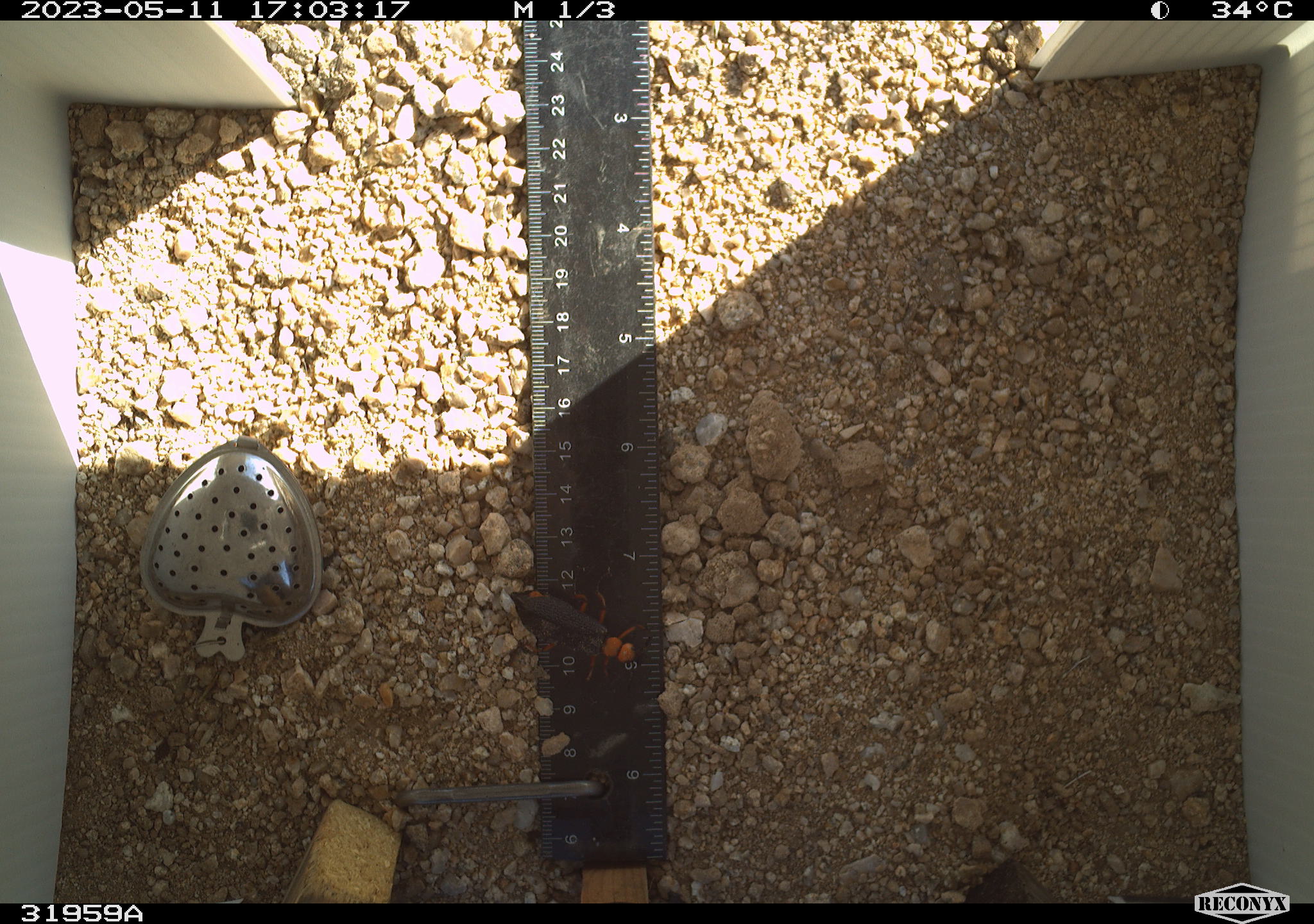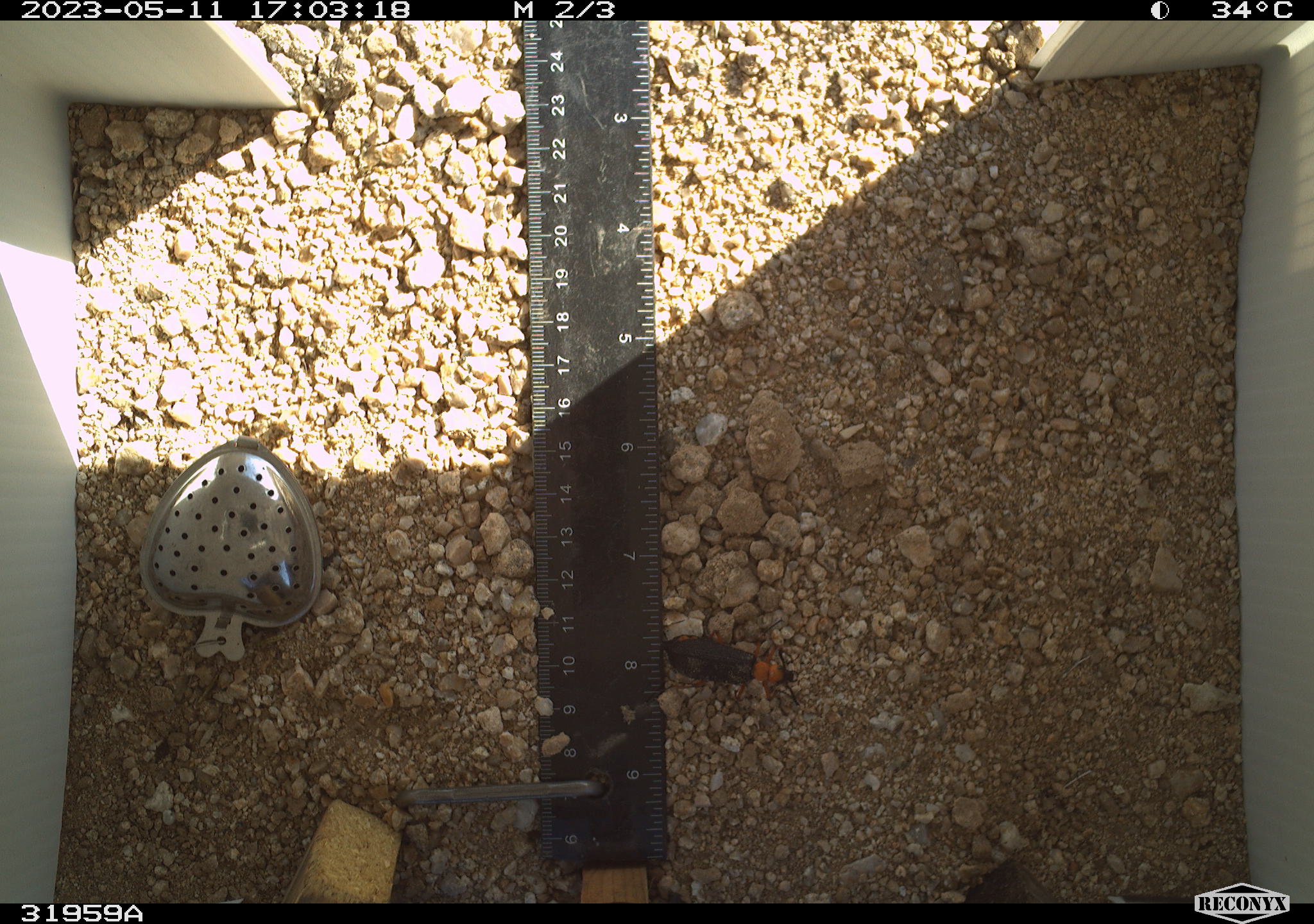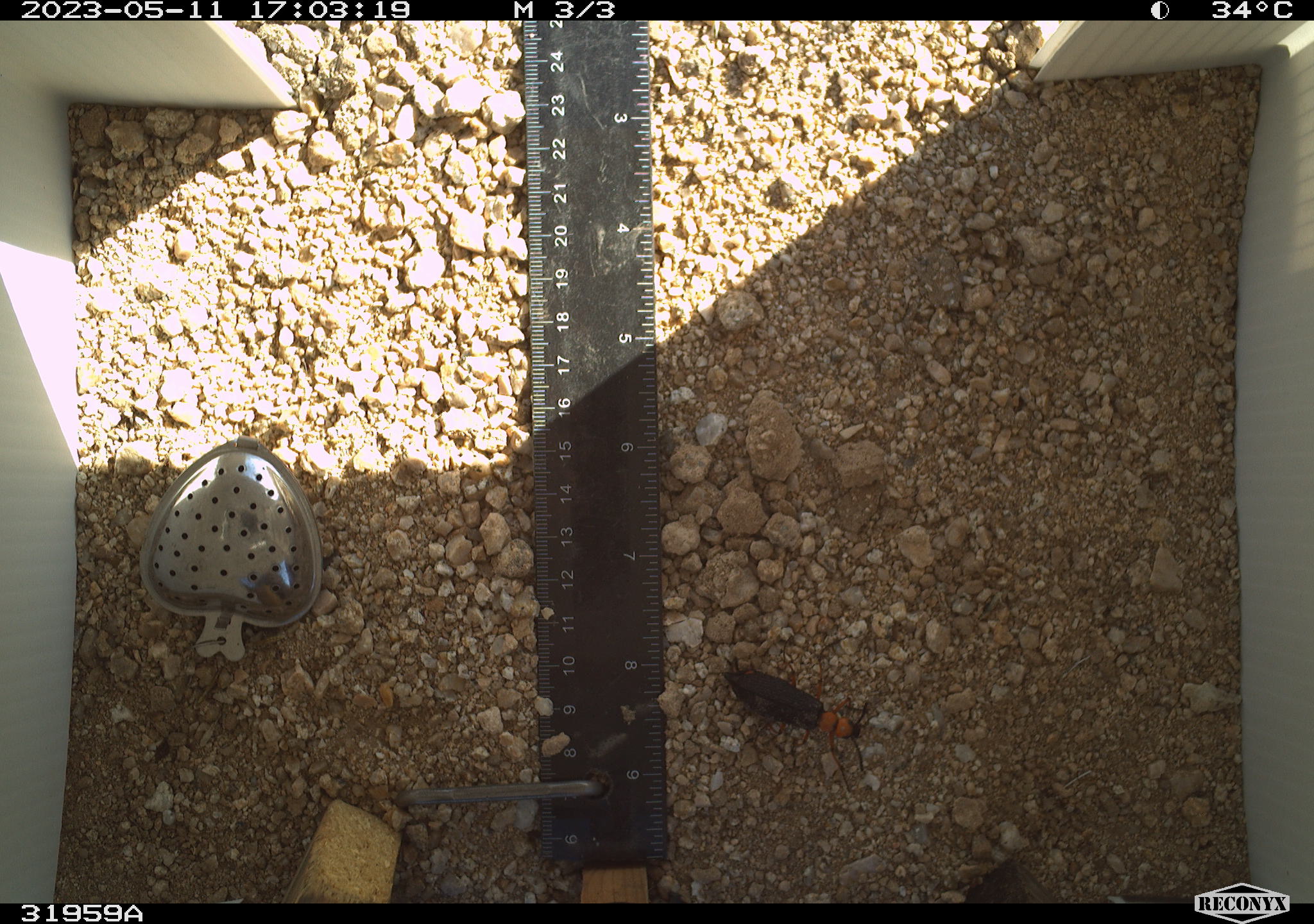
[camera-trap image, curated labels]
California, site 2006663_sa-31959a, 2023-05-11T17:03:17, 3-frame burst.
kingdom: Animalia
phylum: Arthropoda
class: Insecta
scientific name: Insecta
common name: insect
Insect (Insecta).